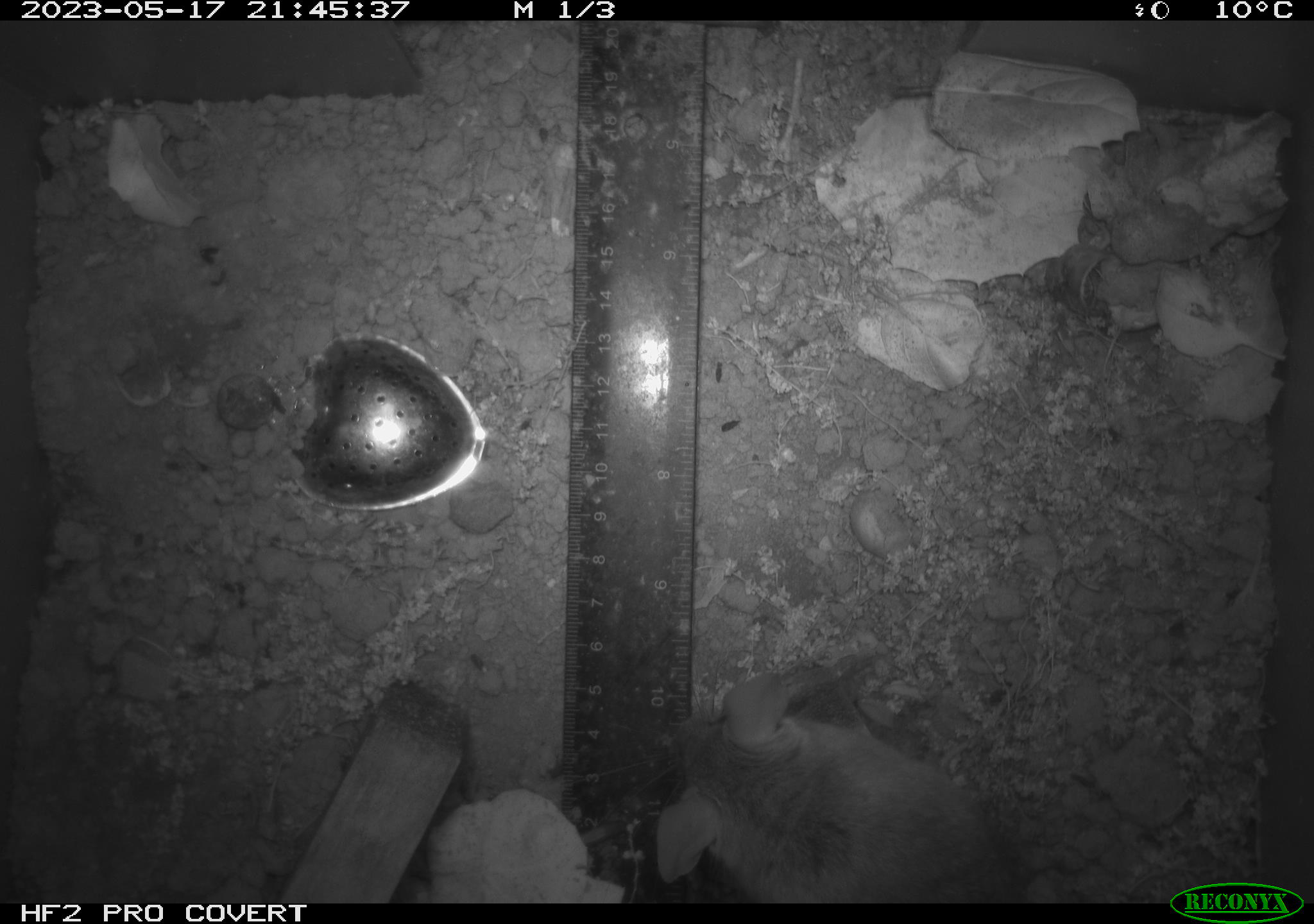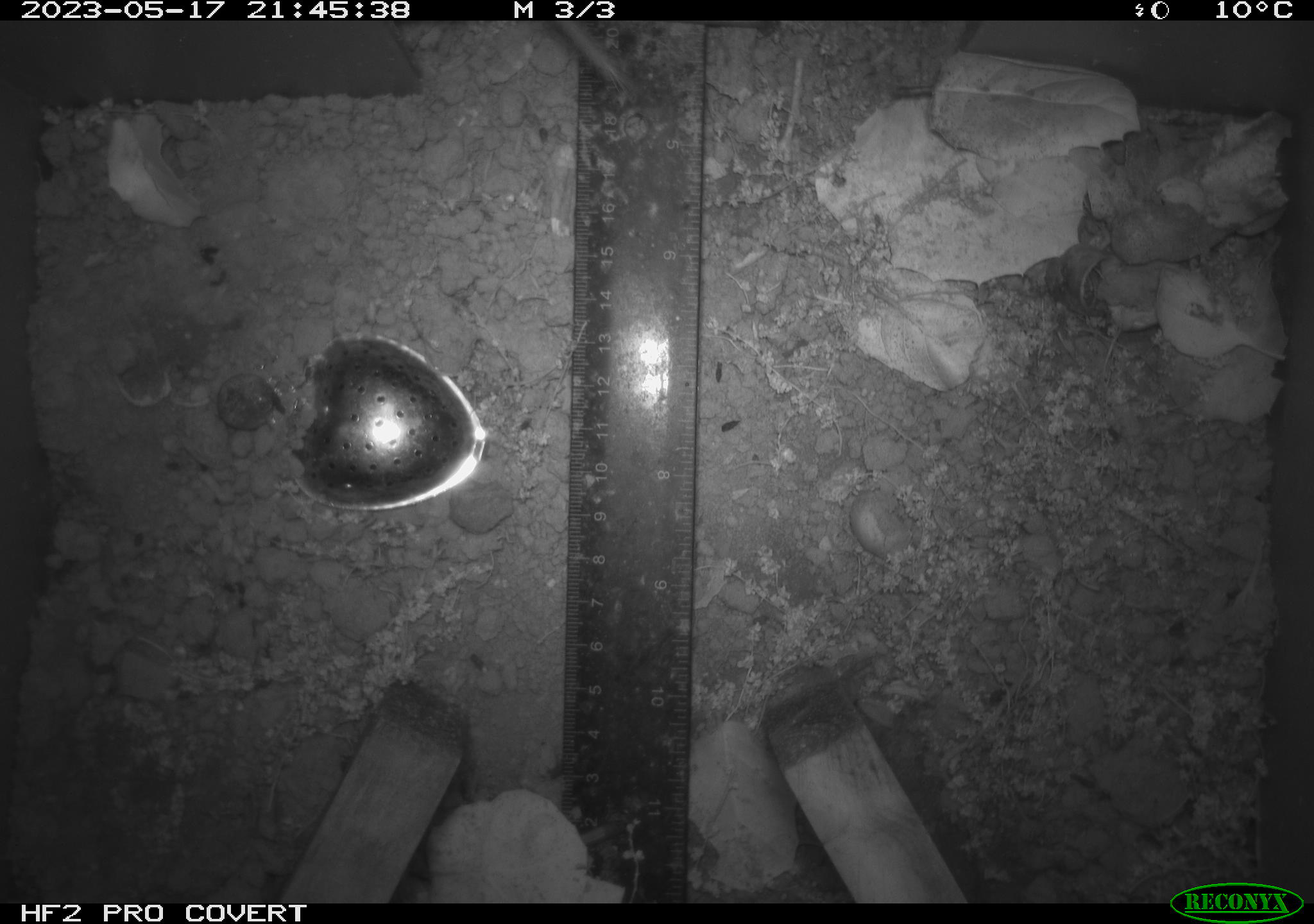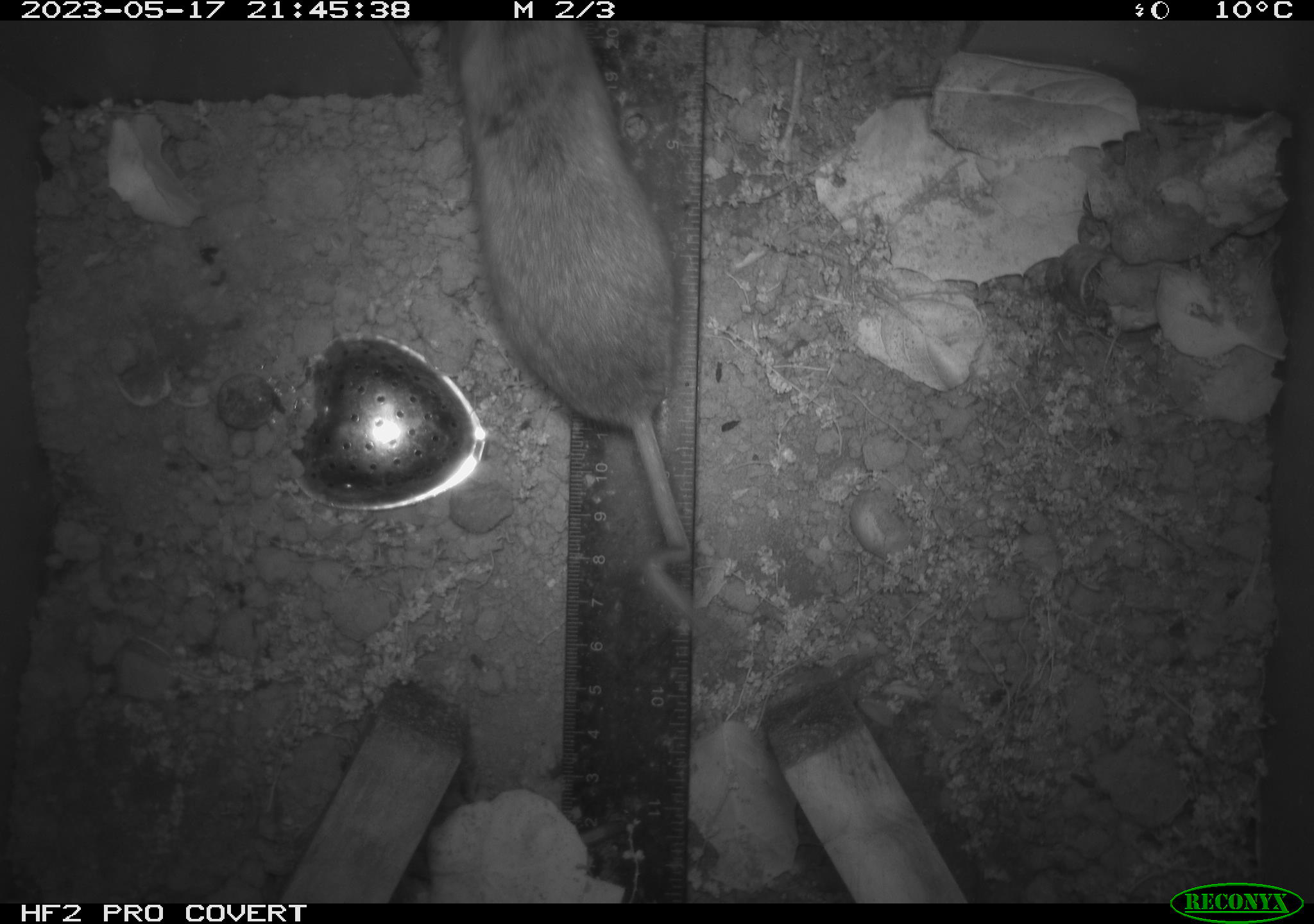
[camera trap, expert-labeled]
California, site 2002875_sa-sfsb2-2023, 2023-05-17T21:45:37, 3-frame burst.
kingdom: Animalia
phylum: Chordata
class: Mammalia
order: Rodentia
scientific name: Rodentia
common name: mouse species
Mouse species (Rodentia).